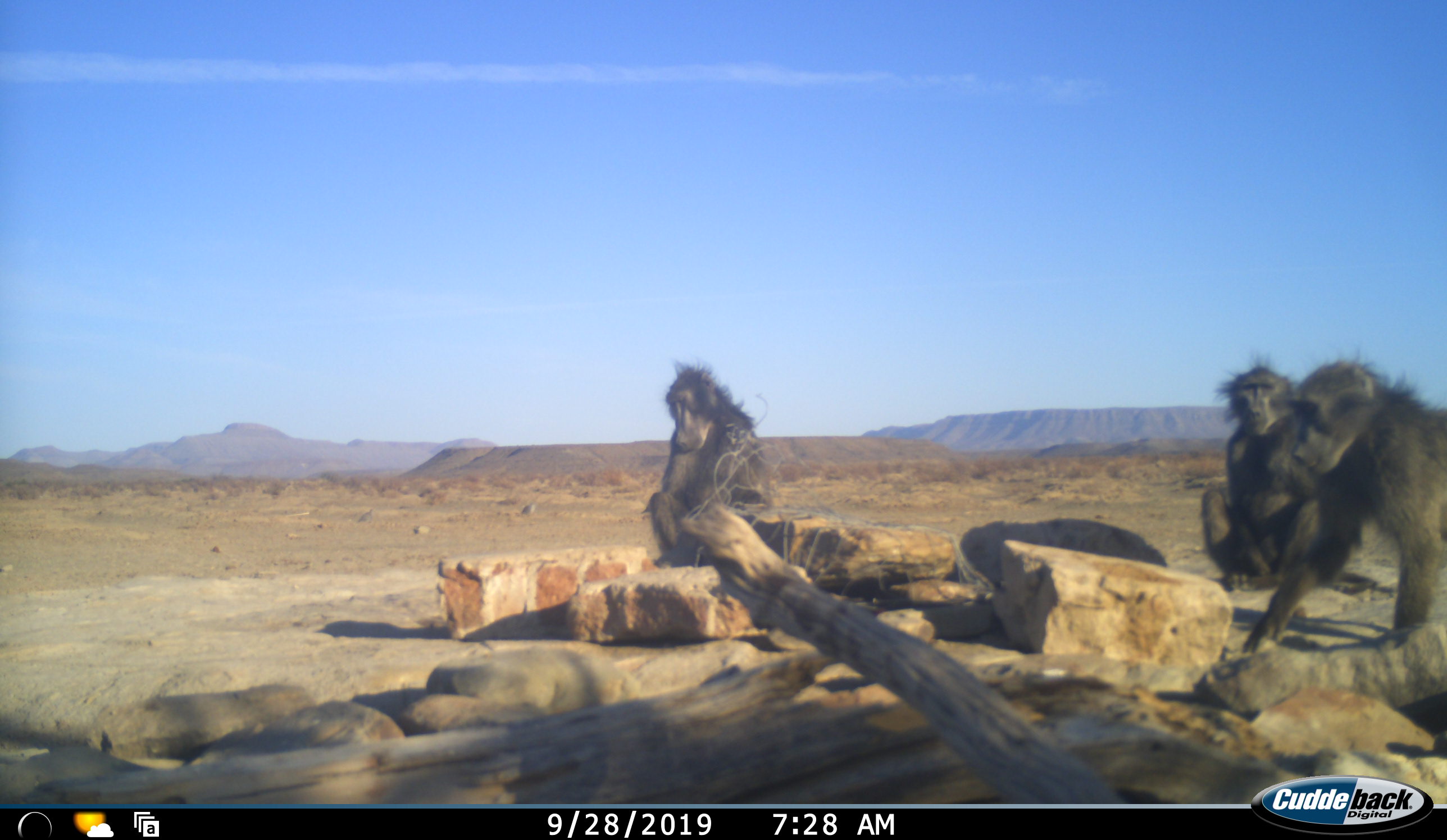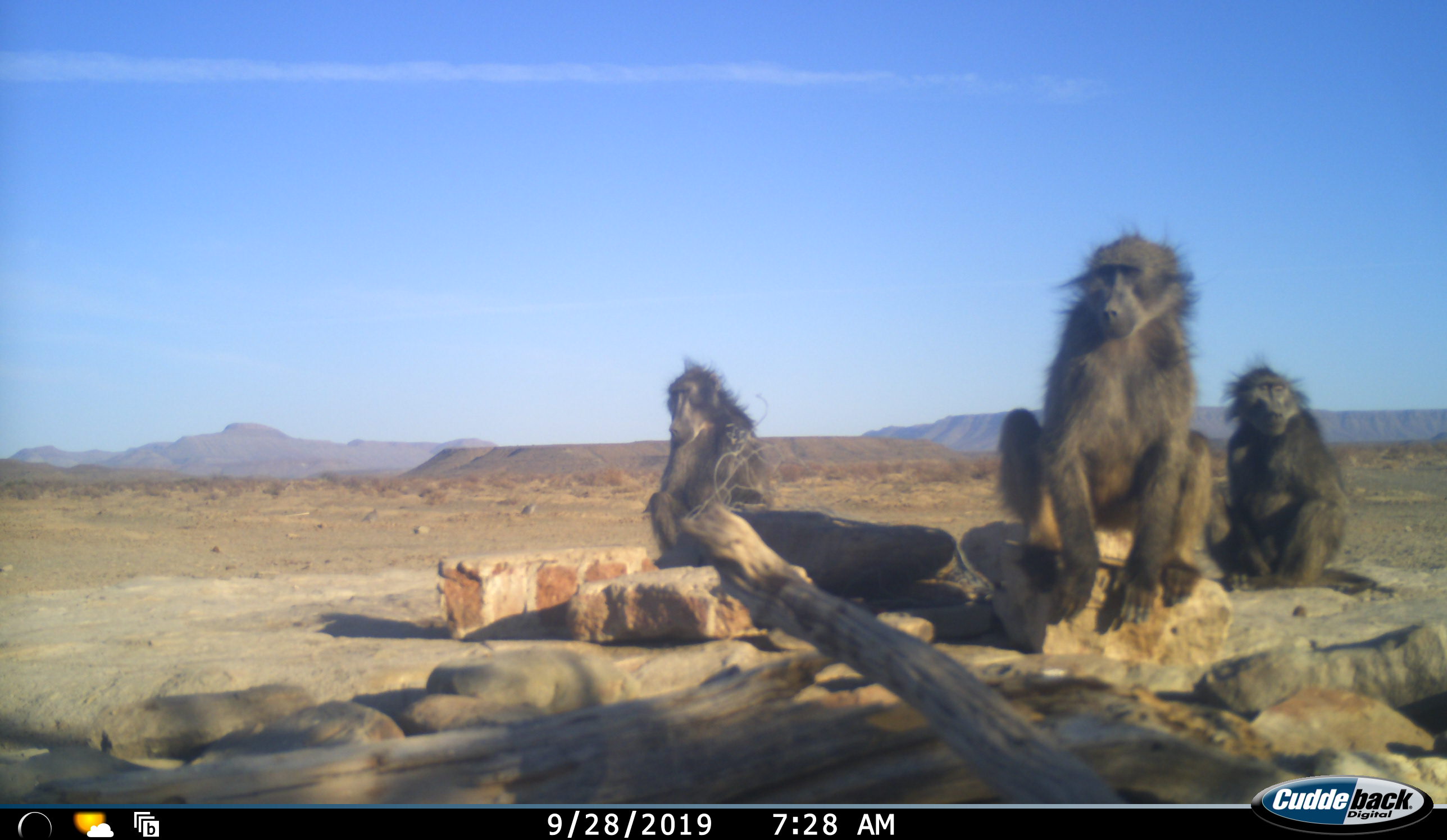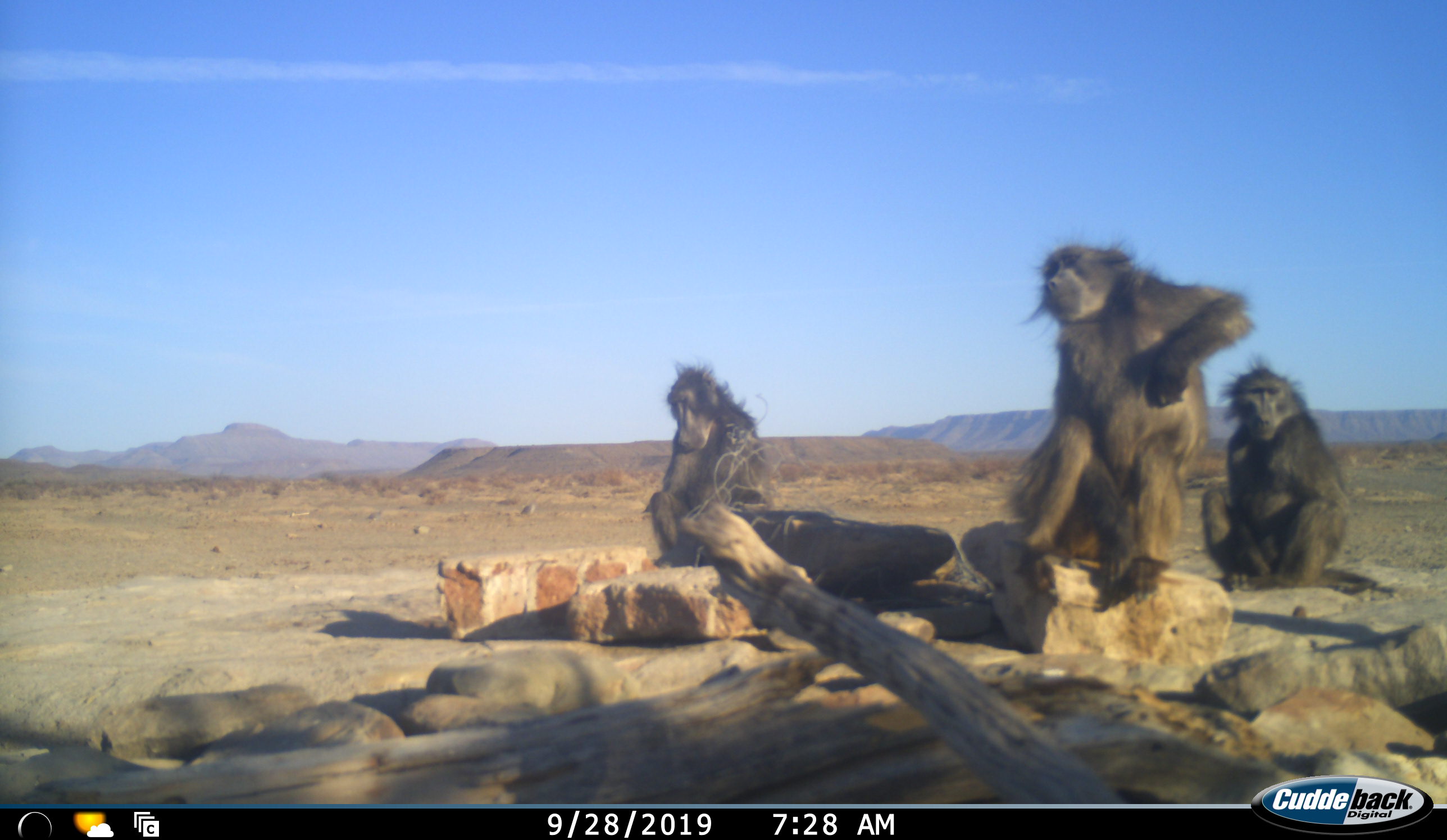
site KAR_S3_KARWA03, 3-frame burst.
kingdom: Animalia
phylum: Chordata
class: Mammalia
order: Primates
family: Cercopithecidae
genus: Papio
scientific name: Papio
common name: baboon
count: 3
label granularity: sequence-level